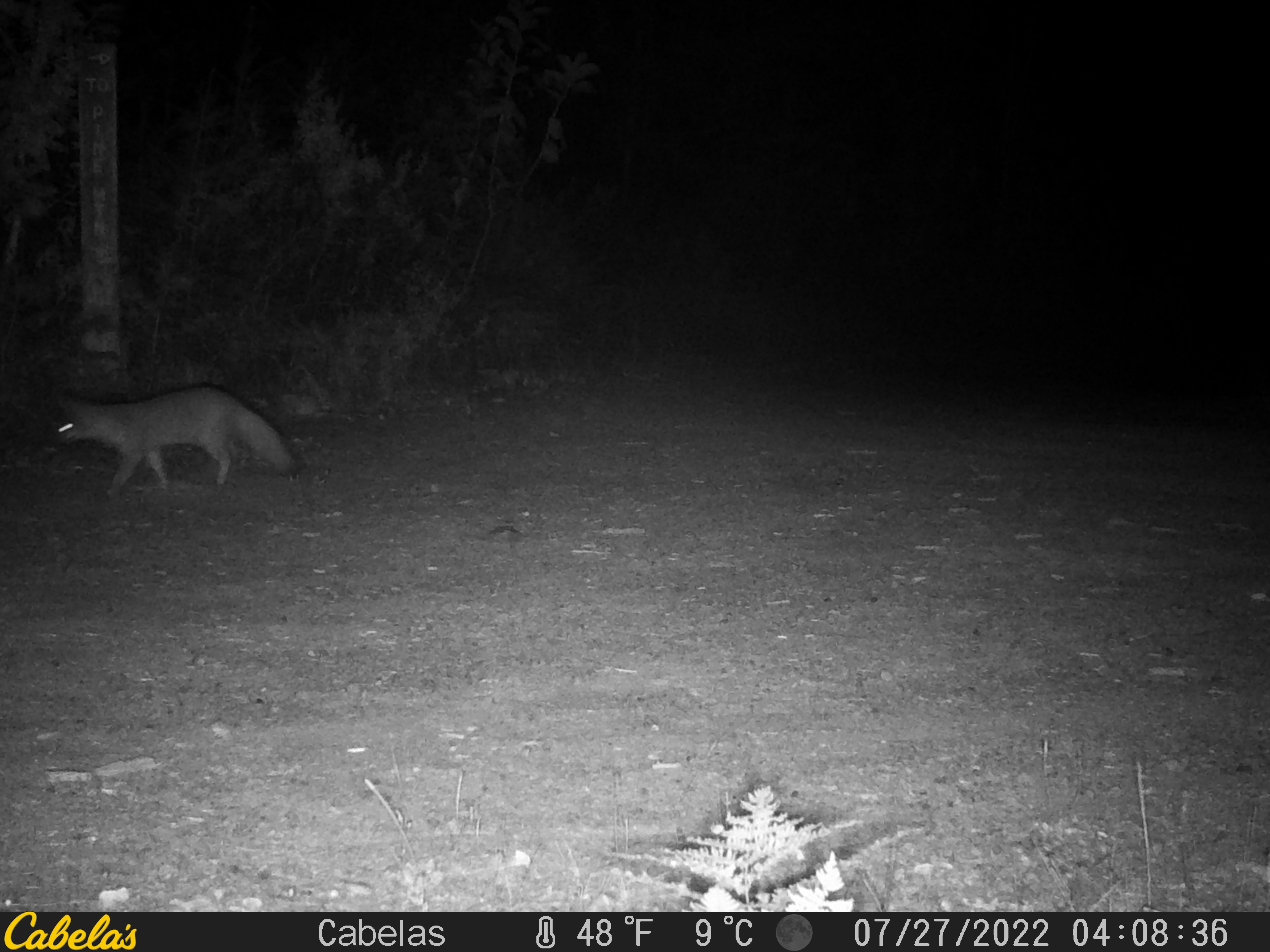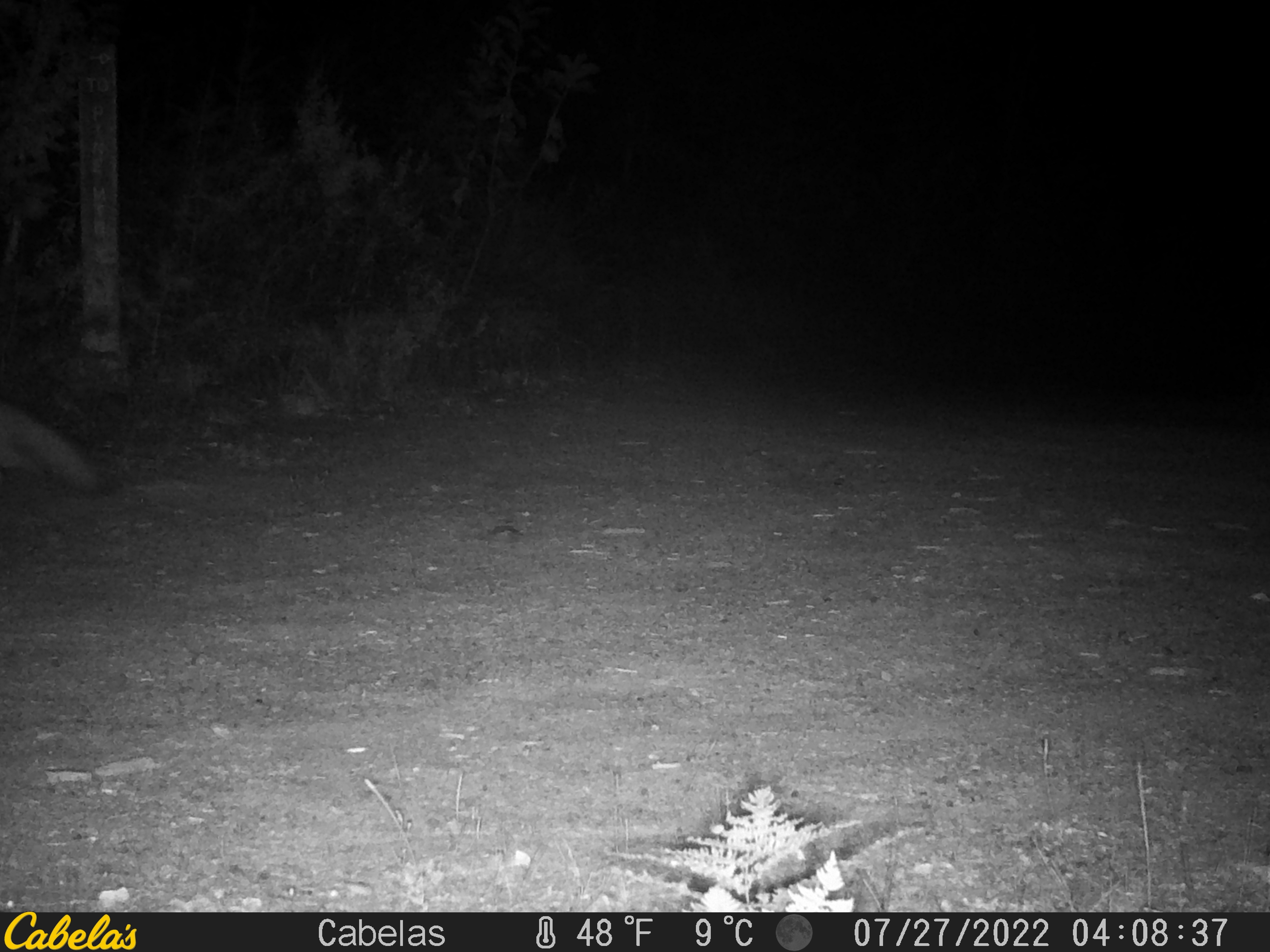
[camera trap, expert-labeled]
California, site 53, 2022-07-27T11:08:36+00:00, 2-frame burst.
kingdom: Animalia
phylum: Chordata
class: Mammalia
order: Carnivora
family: Canidae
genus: Urocyon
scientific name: Urocyon cinereoargenteus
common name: gray fox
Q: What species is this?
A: Gray fox (Urocyon cinereoargenteus).